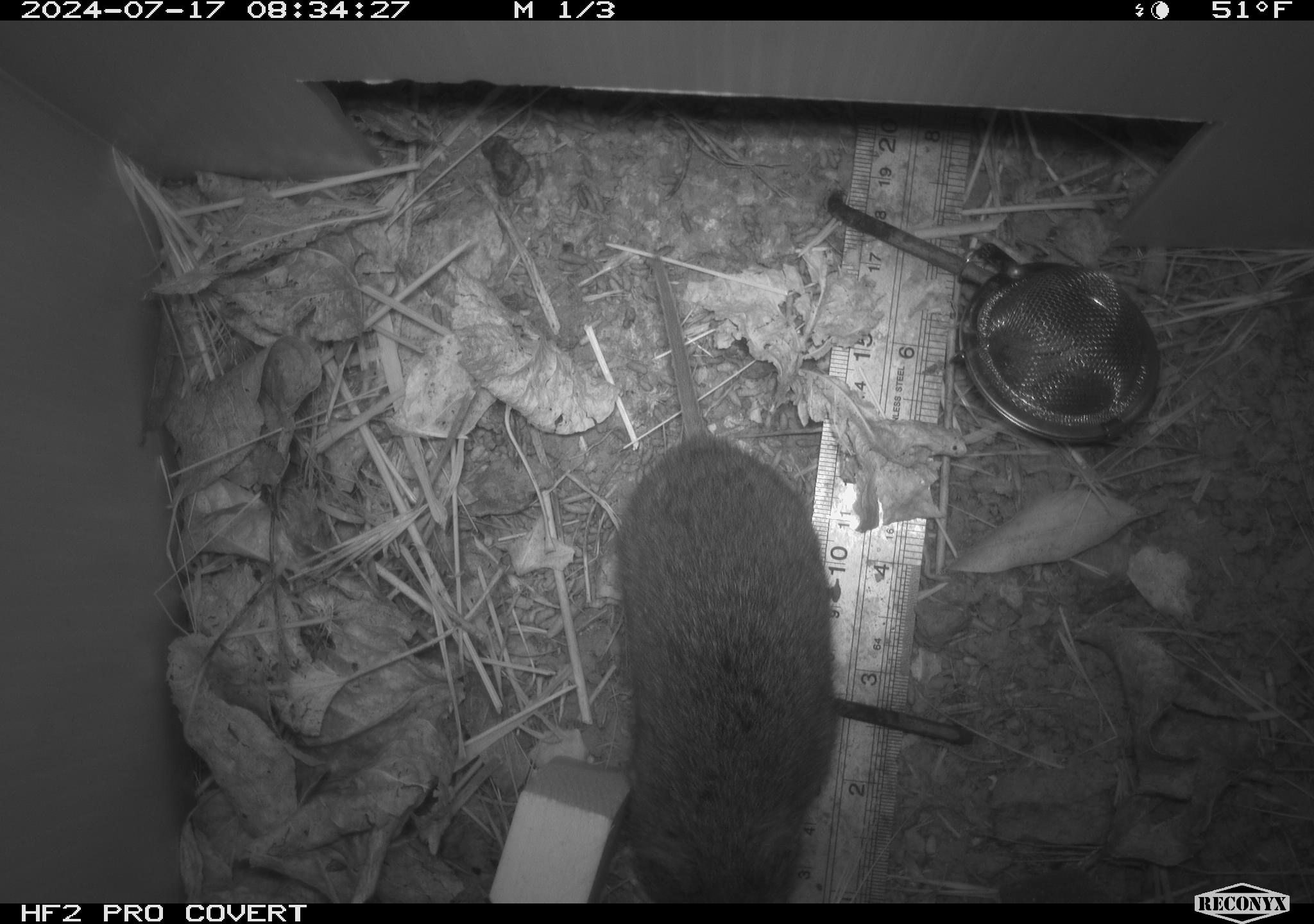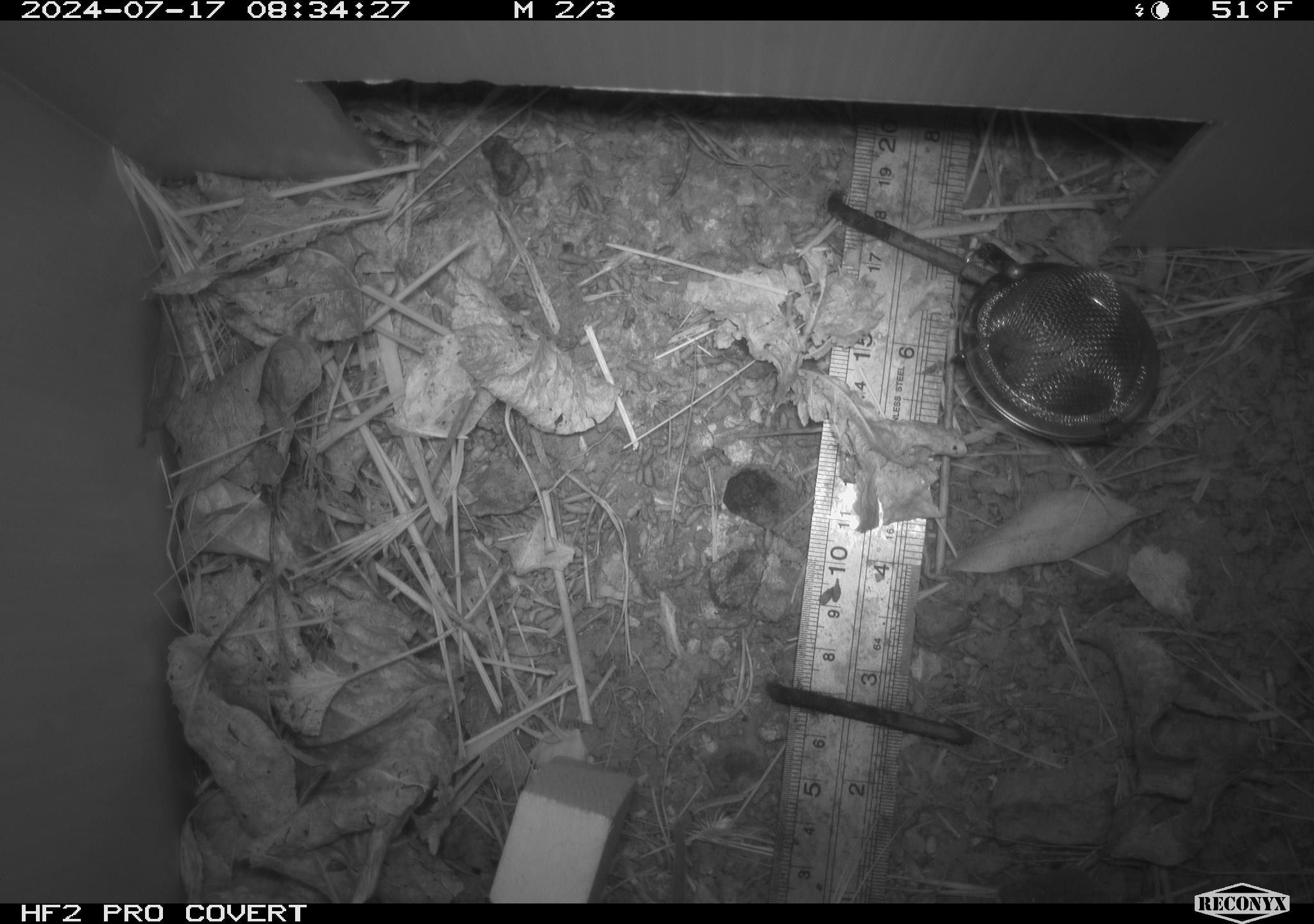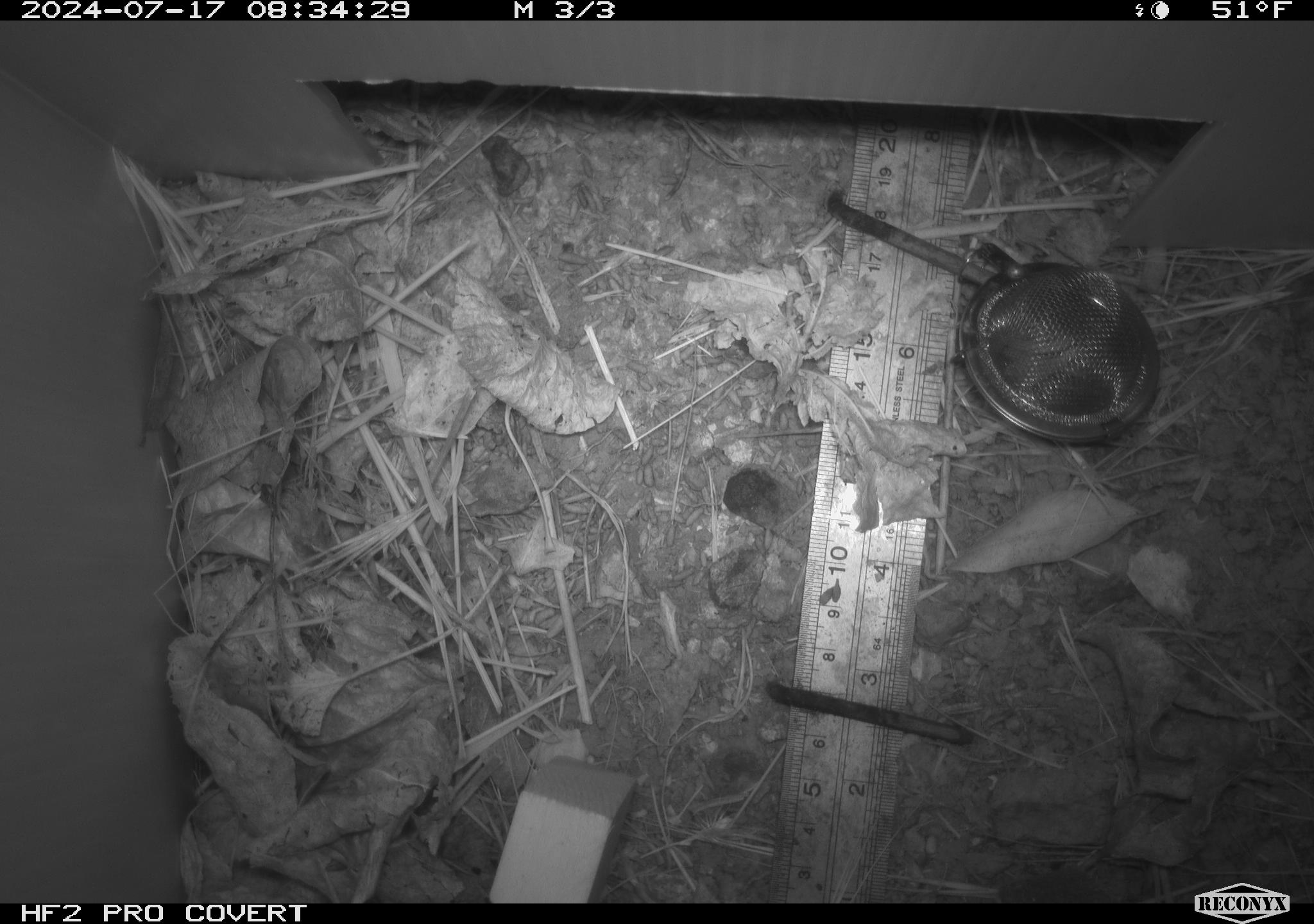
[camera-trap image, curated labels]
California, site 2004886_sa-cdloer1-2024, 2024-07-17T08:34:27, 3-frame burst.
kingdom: Animalia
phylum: Chordata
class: Mammalia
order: Rodentia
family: Cricetidae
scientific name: Arvicolinae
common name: voles, lemmings, and muskrats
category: arvicolinae subfamily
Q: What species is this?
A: Arvicolinae subfamily (voles, lemmings, and muskrats) (Arvicolinae).